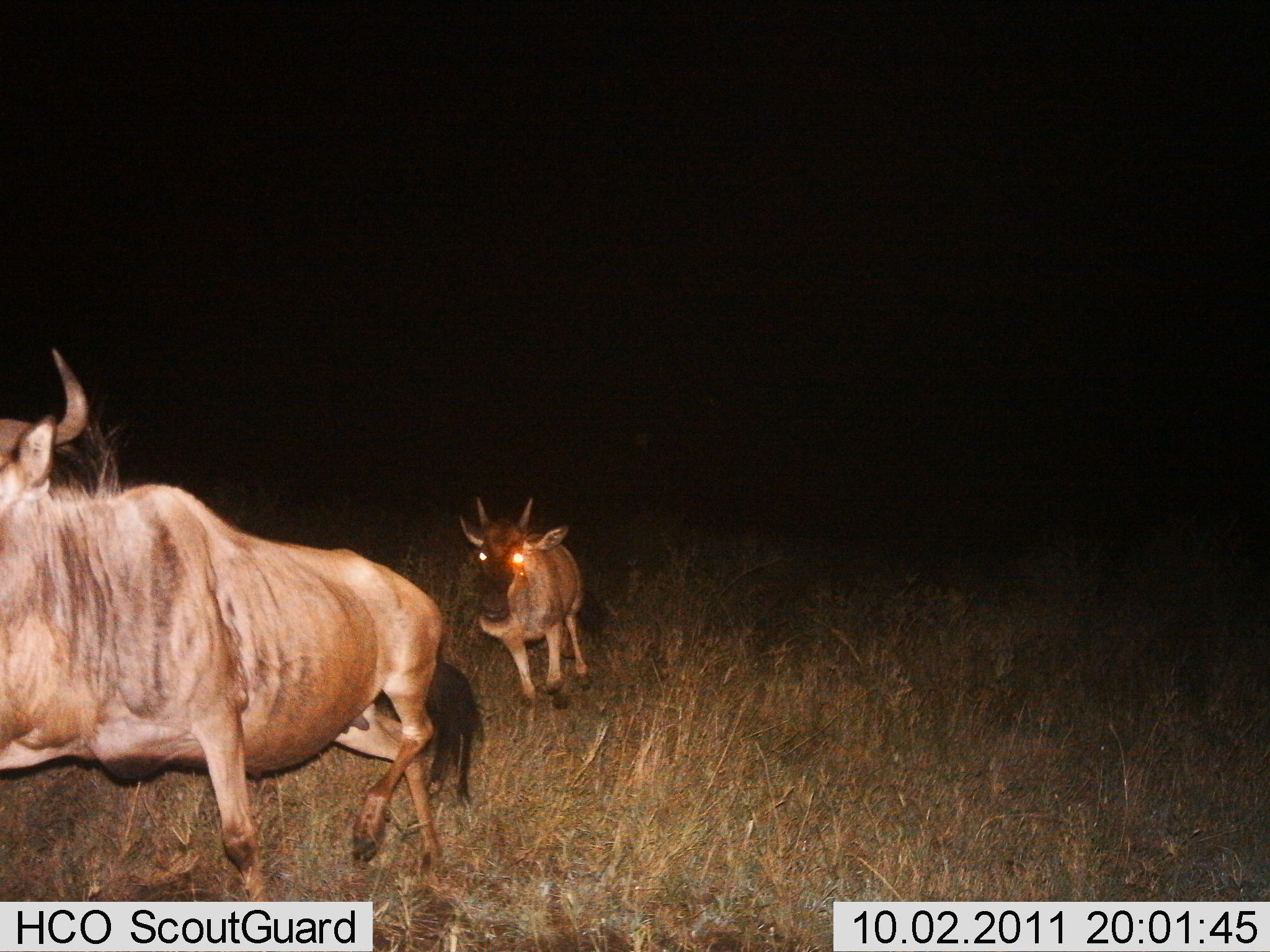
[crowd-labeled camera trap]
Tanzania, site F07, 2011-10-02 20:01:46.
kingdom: Animalia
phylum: Chordata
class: Mammalia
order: Artiodactyla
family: Bovidae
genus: Connochaetes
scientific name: Connochaetes taurinus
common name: blue wildebeest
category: wildebeest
Wildebeest (blue wildebeest) (Connochaetes taurinus), count 2. Behavior (volunteer vote fractions): standing 0%, resting 0%, moving 100%, interacting 7%. Young present (vote fraction): 20%. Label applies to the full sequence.